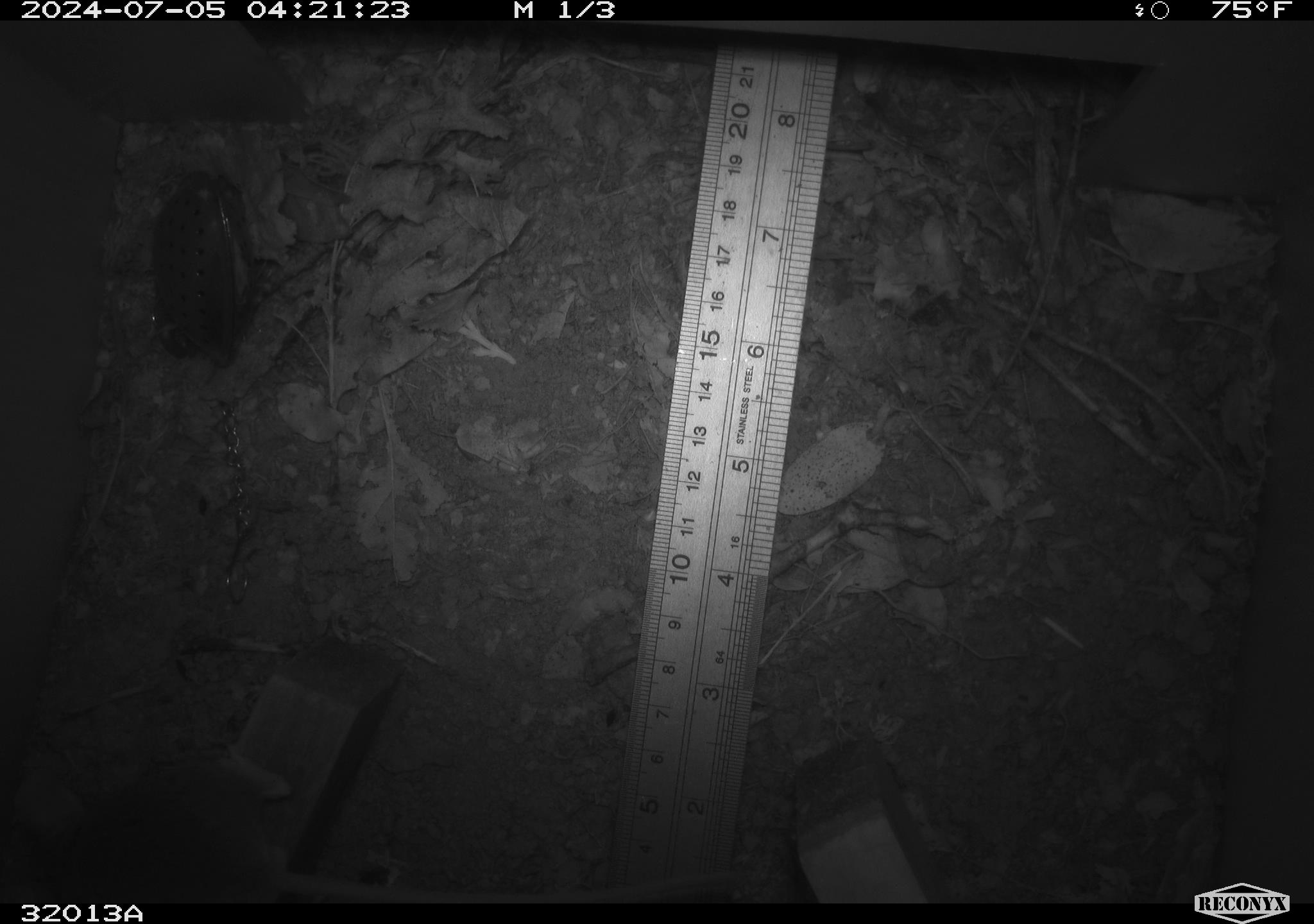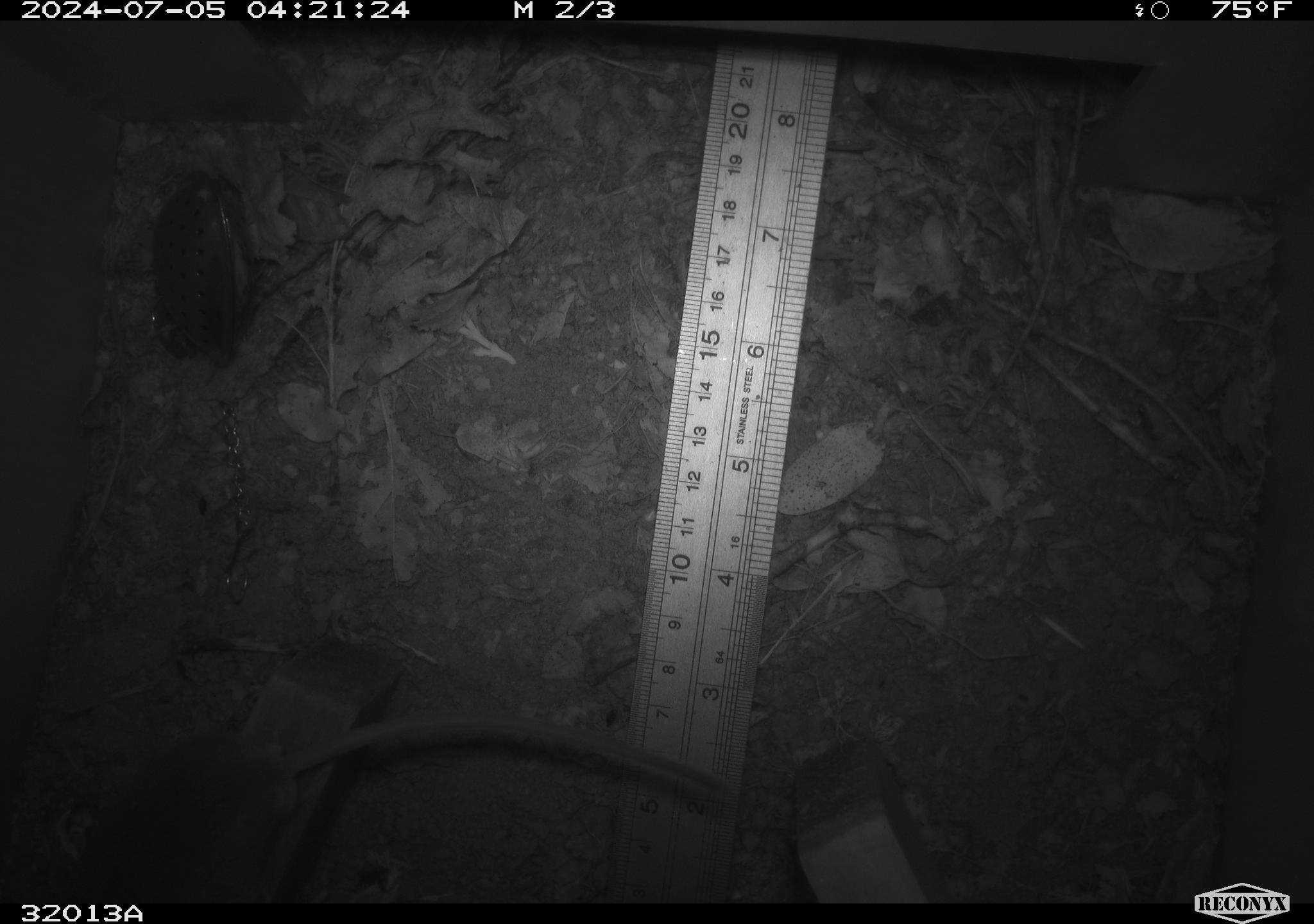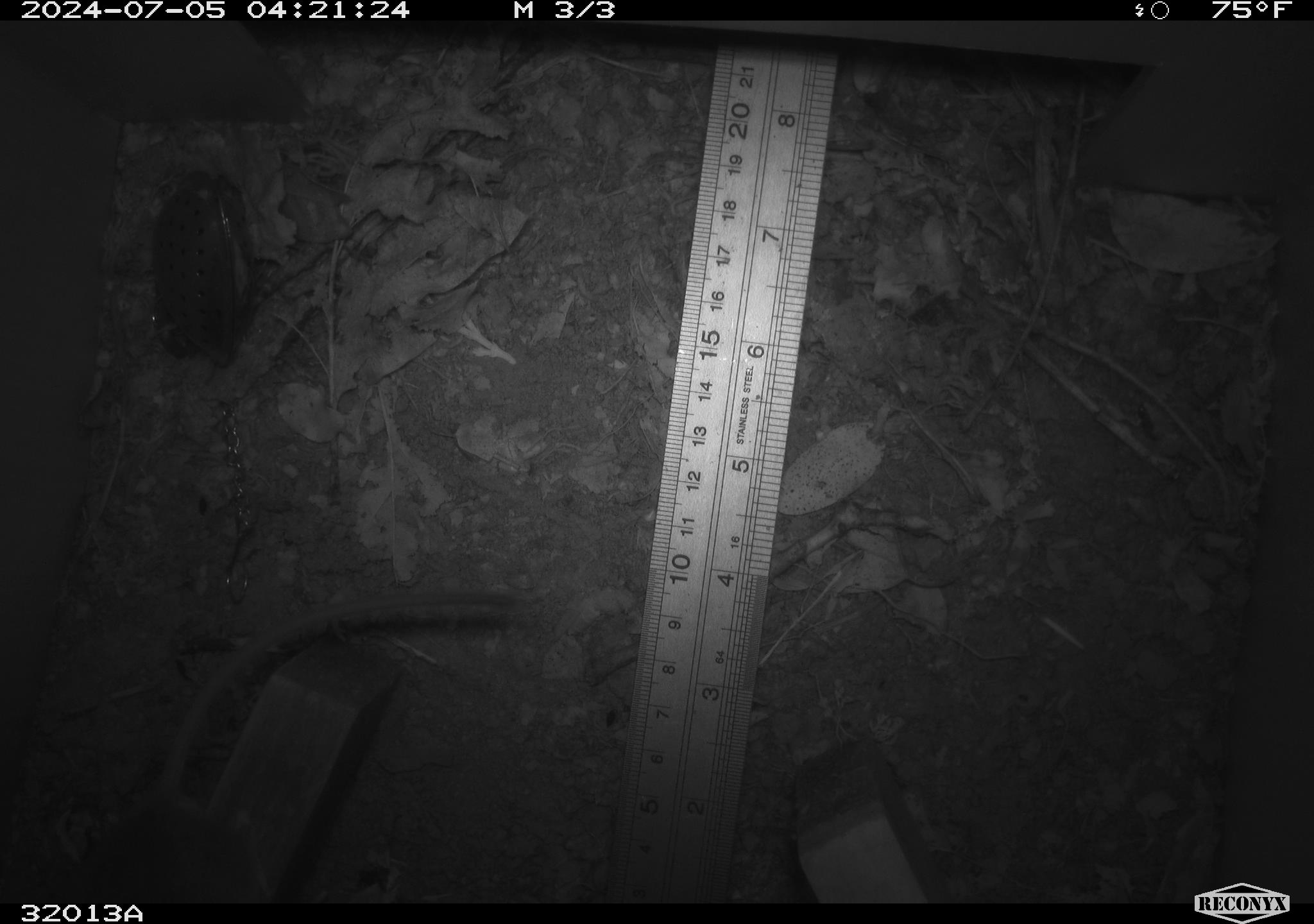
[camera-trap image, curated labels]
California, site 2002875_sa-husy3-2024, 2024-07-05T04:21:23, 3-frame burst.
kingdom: Animalia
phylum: Chordata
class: Mammalia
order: Rodentia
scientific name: Rodentia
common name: rodent